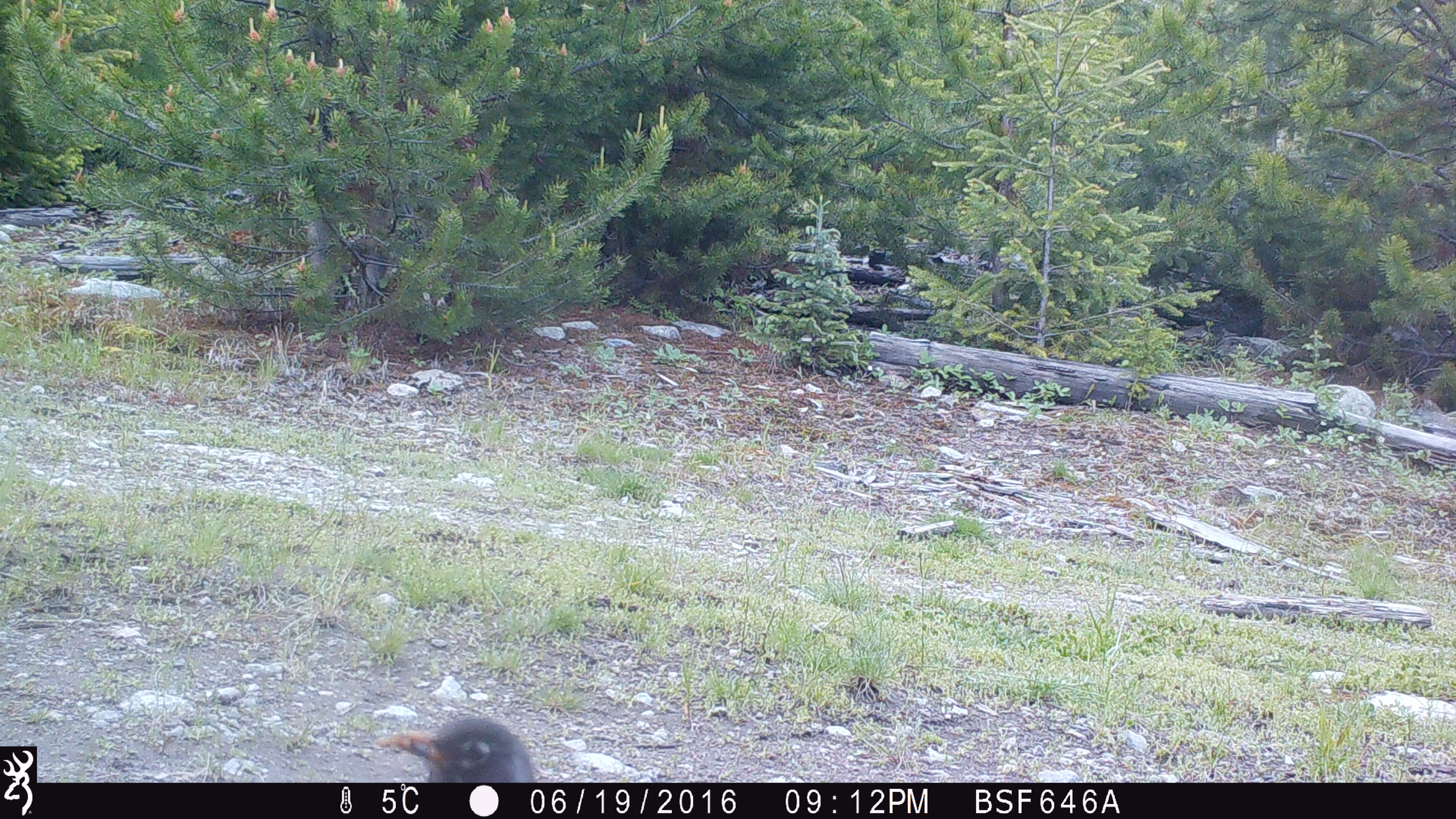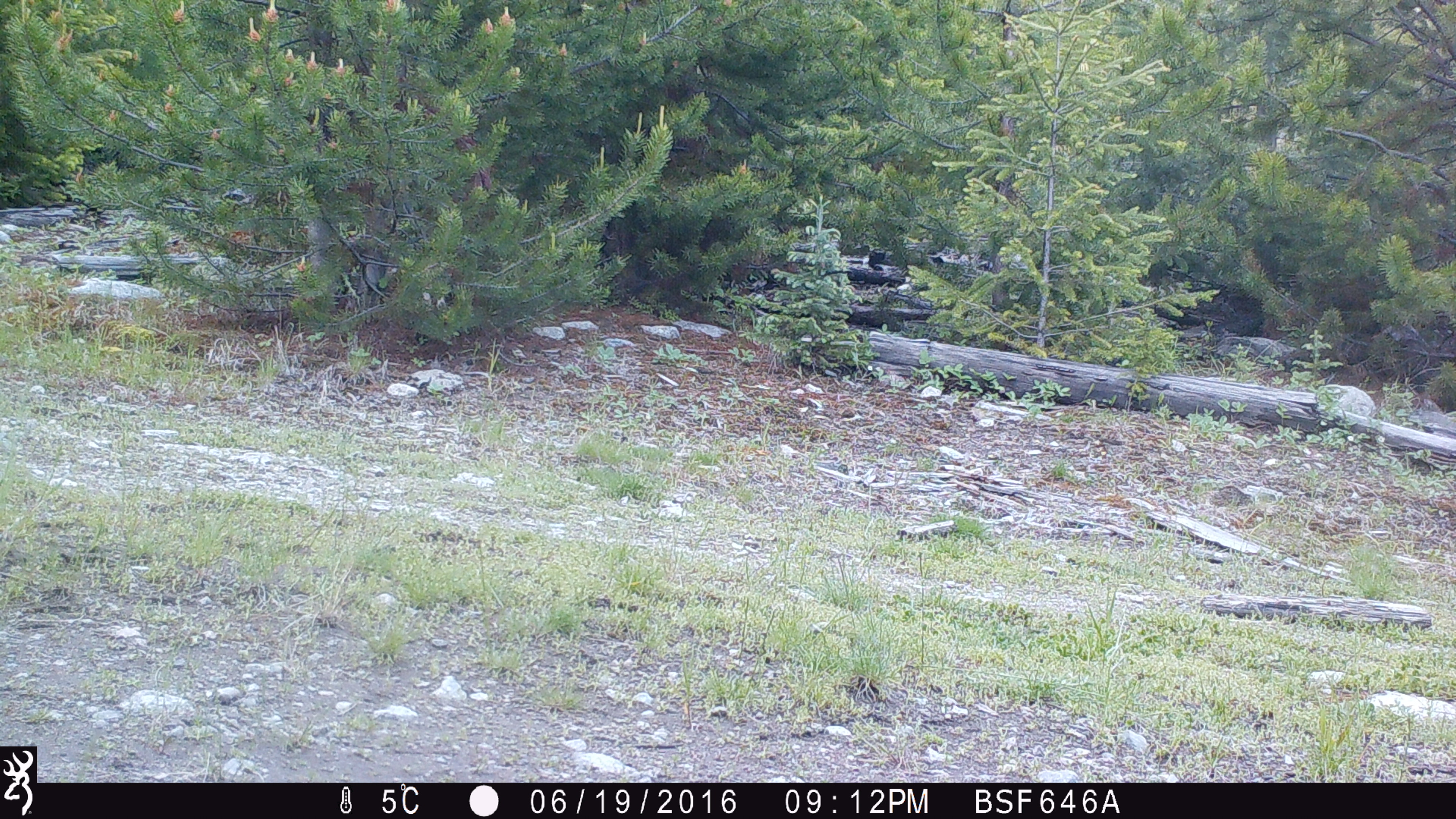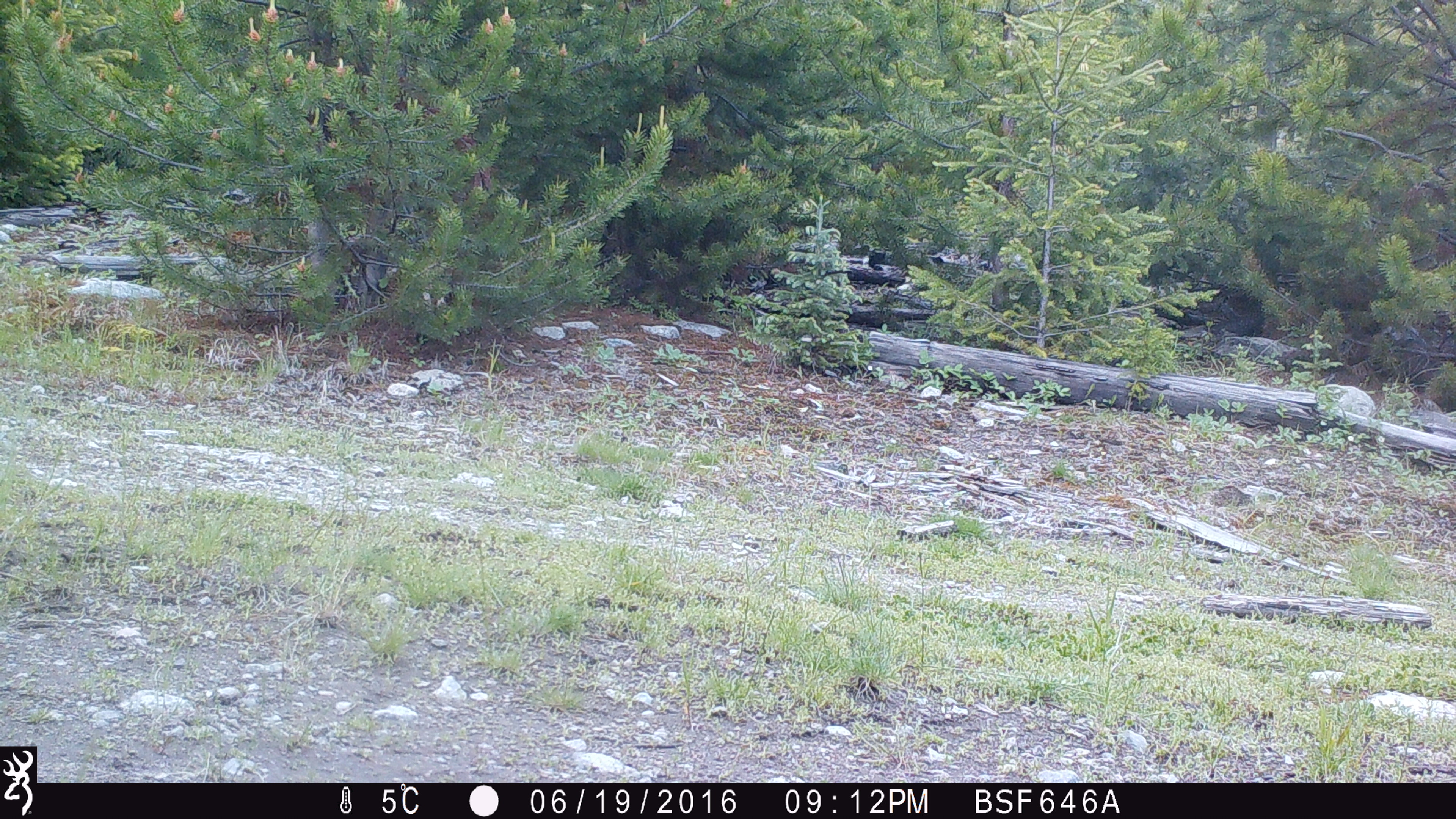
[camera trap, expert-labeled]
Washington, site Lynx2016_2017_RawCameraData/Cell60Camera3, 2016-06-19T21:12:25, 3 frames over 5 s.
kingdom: Animalia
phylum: Chordata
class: Aves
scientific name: Aves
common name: birds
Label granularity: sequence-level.